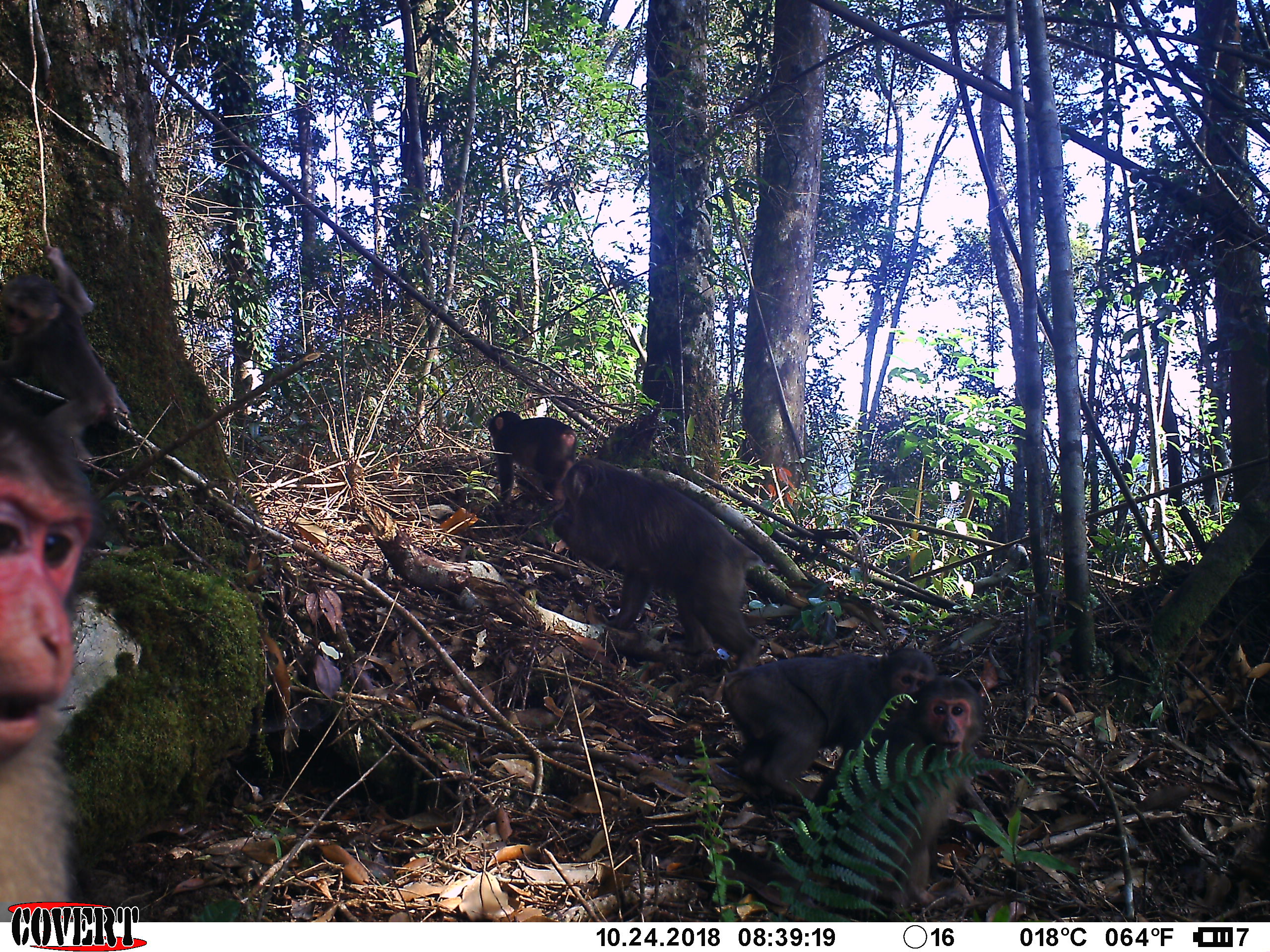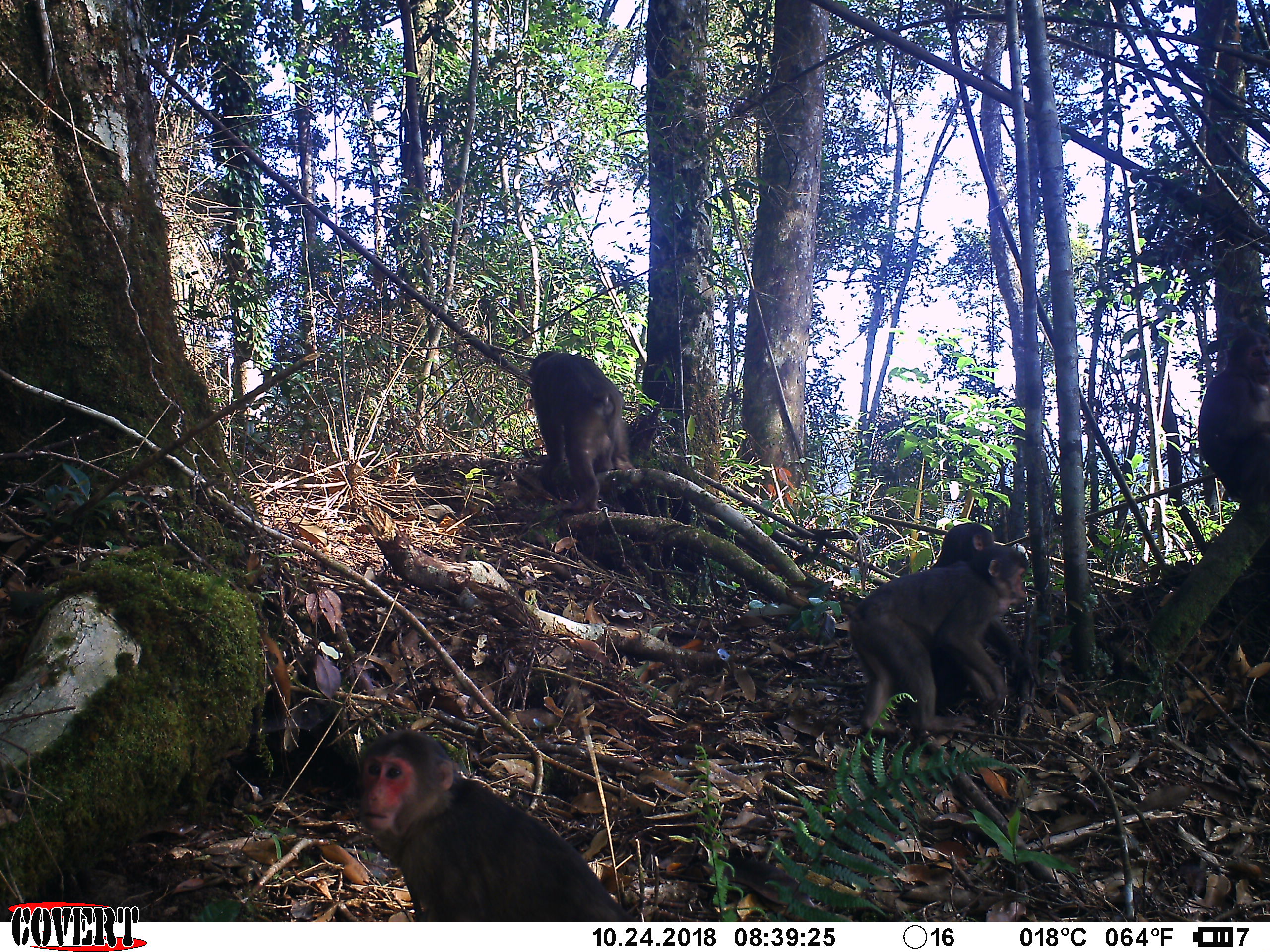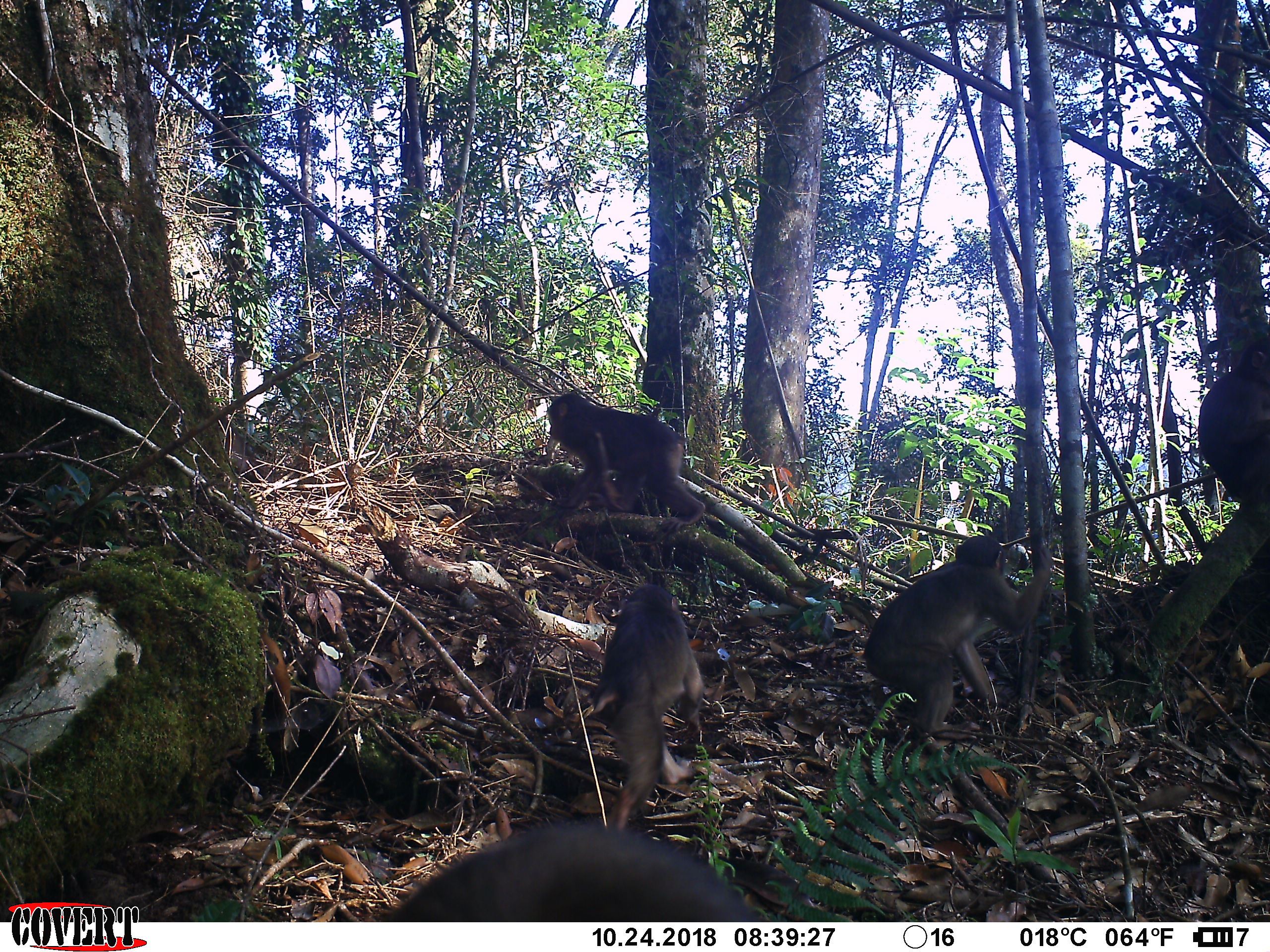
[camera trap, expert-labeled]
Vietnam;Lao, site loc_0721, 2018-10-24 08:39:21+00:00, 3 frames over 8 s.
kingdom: Animalia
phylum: Chordata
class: Mammalia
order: Primates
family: Cercopithecidae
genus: Macaca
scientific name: Macaca arctoides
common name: stump-tailed macaque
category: stump tailed macaque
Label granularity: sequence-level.